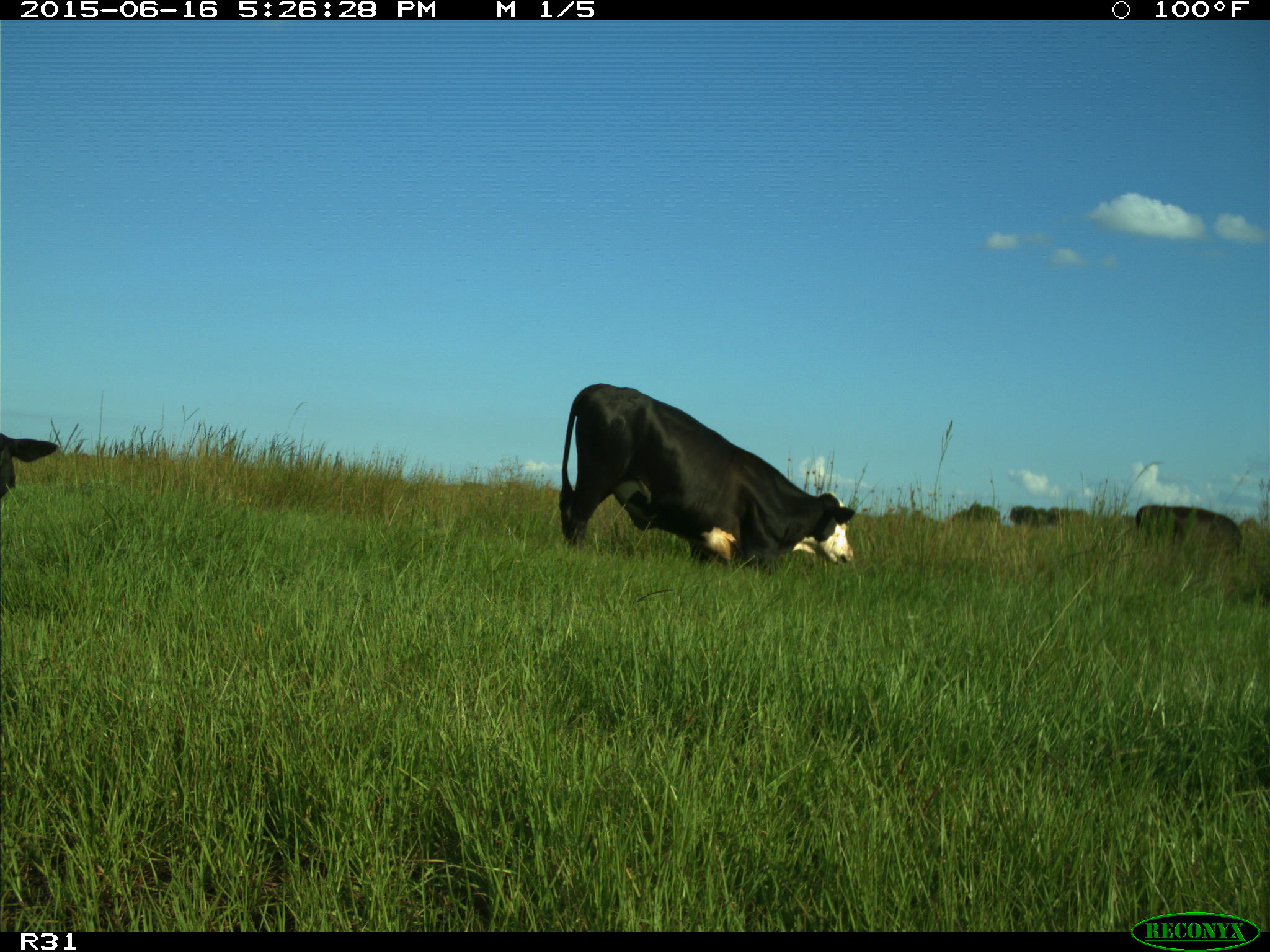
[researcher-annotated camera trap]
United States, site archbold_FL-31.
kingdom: Animalia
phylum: Chordata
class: Mammalia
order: Artiodactyla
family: Bovidae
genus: Bos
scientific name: Bos taurus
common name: domestic cow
Bos taurus (domestic cow).